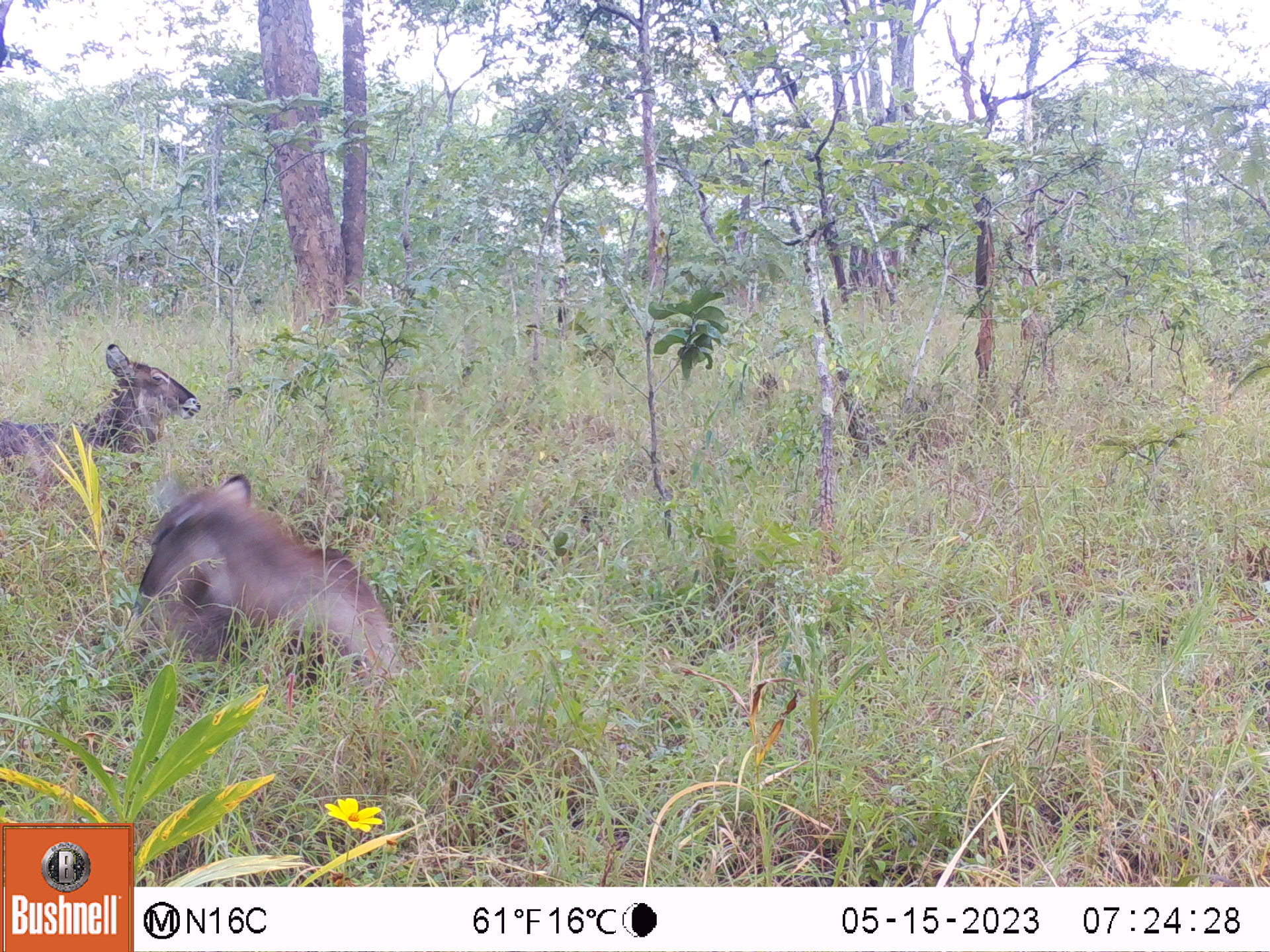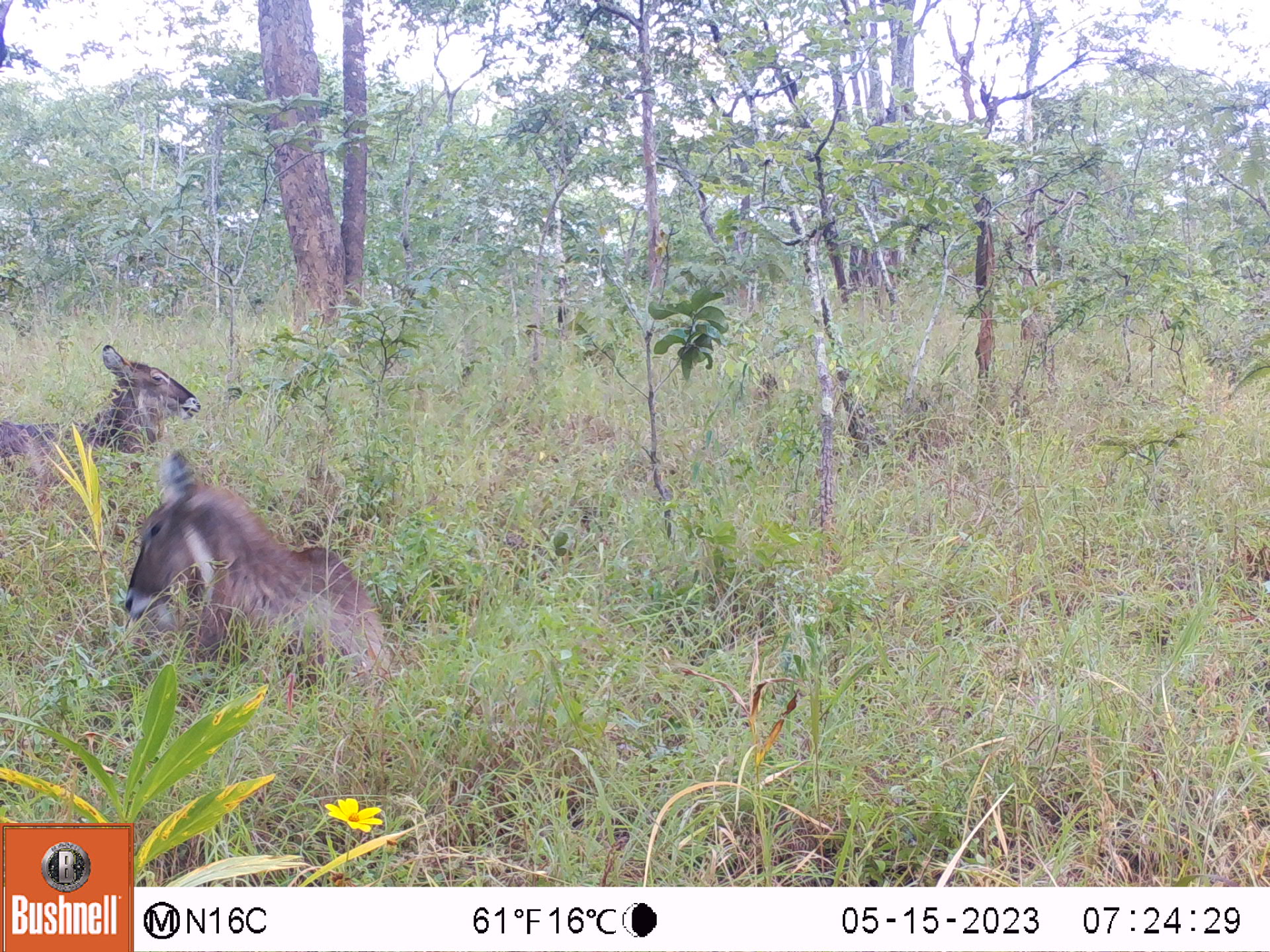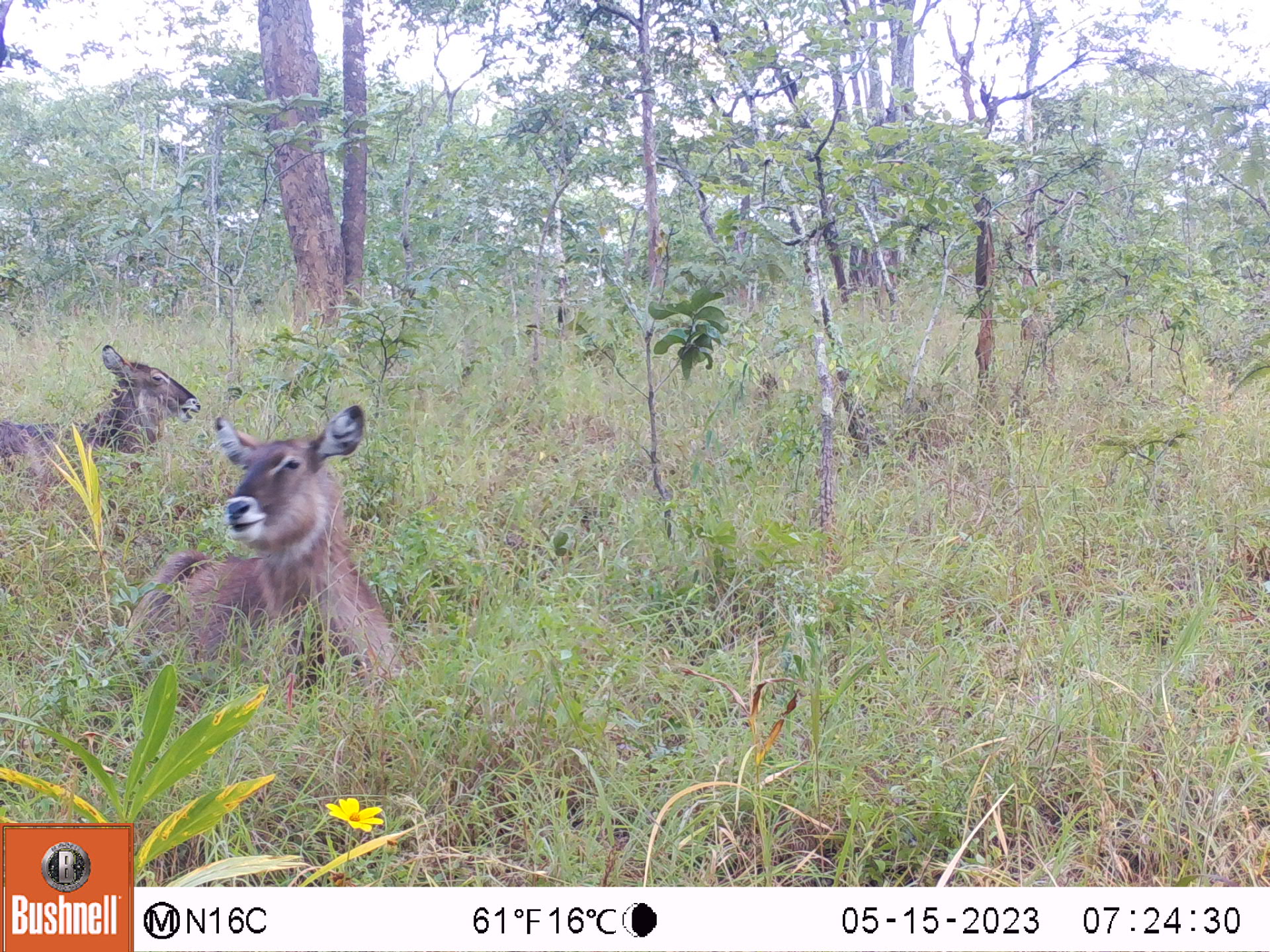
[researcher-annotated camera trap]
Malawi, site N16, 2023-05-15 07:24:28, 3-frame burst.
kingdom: Animalia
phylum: Chordata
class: Mammalia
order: Artiodactyla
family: Bovidae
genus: Kobus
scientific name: Kobus ellipsiprymnus ellipsiprymnus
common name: common waterbuck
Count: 2.